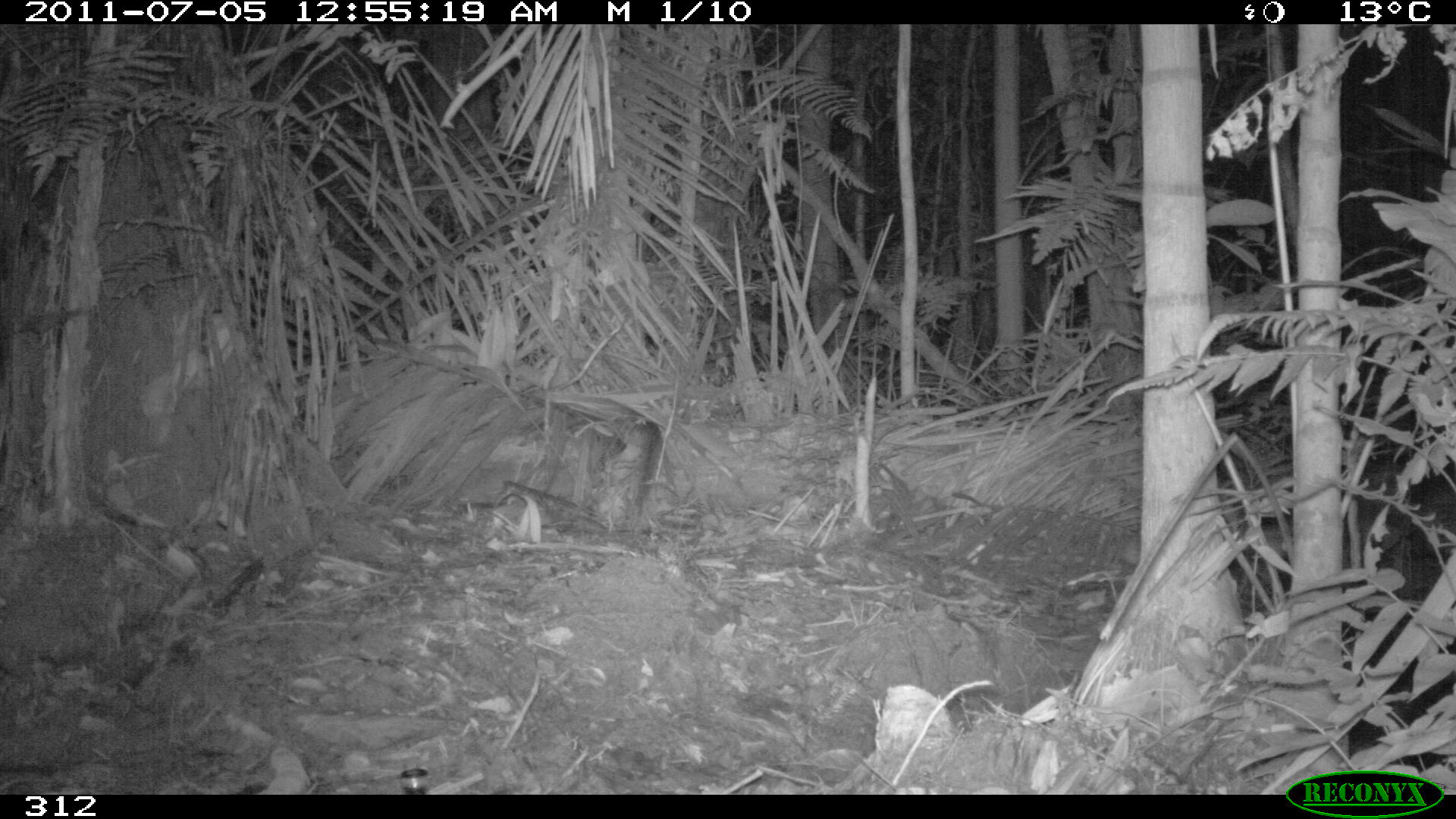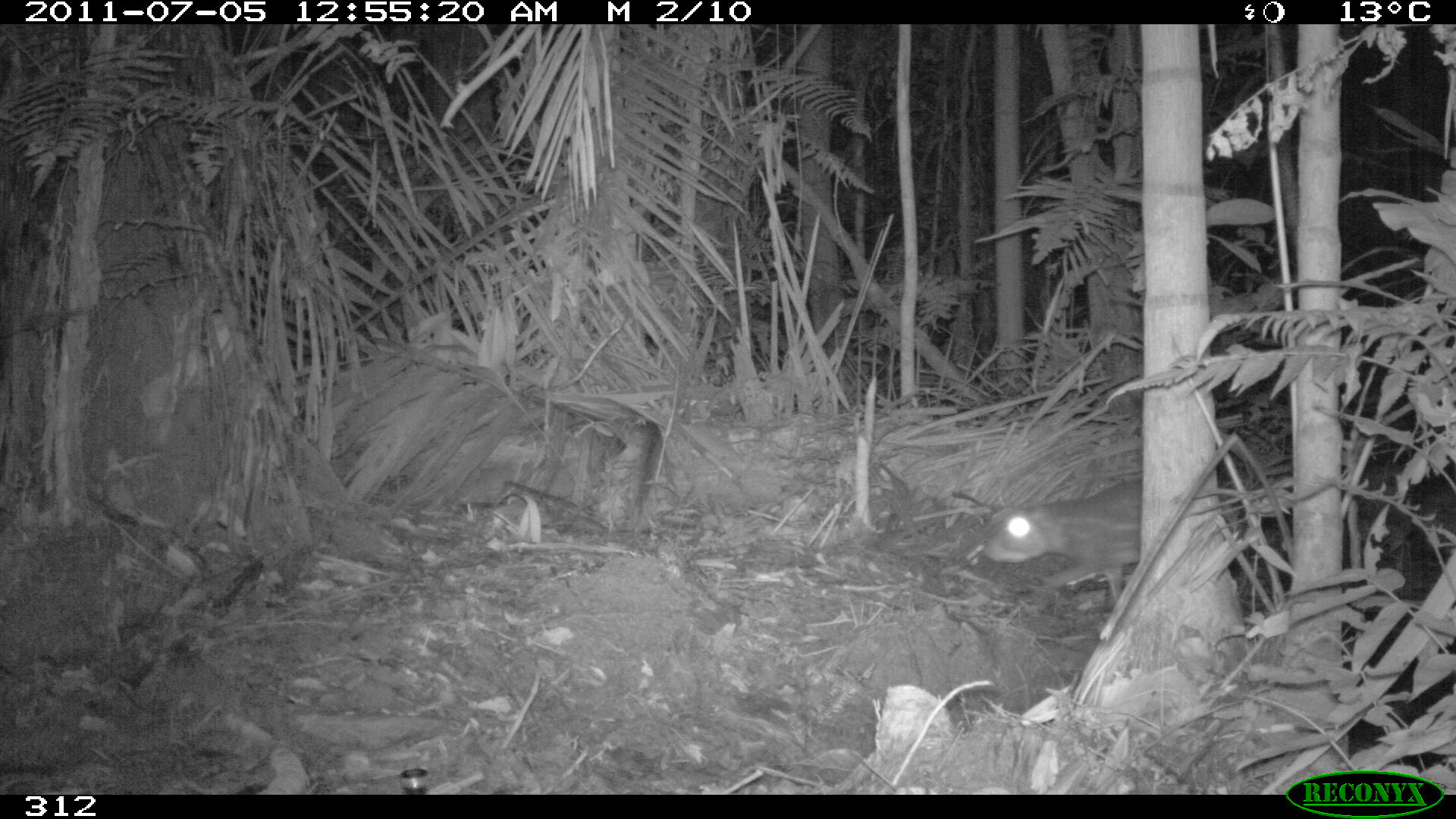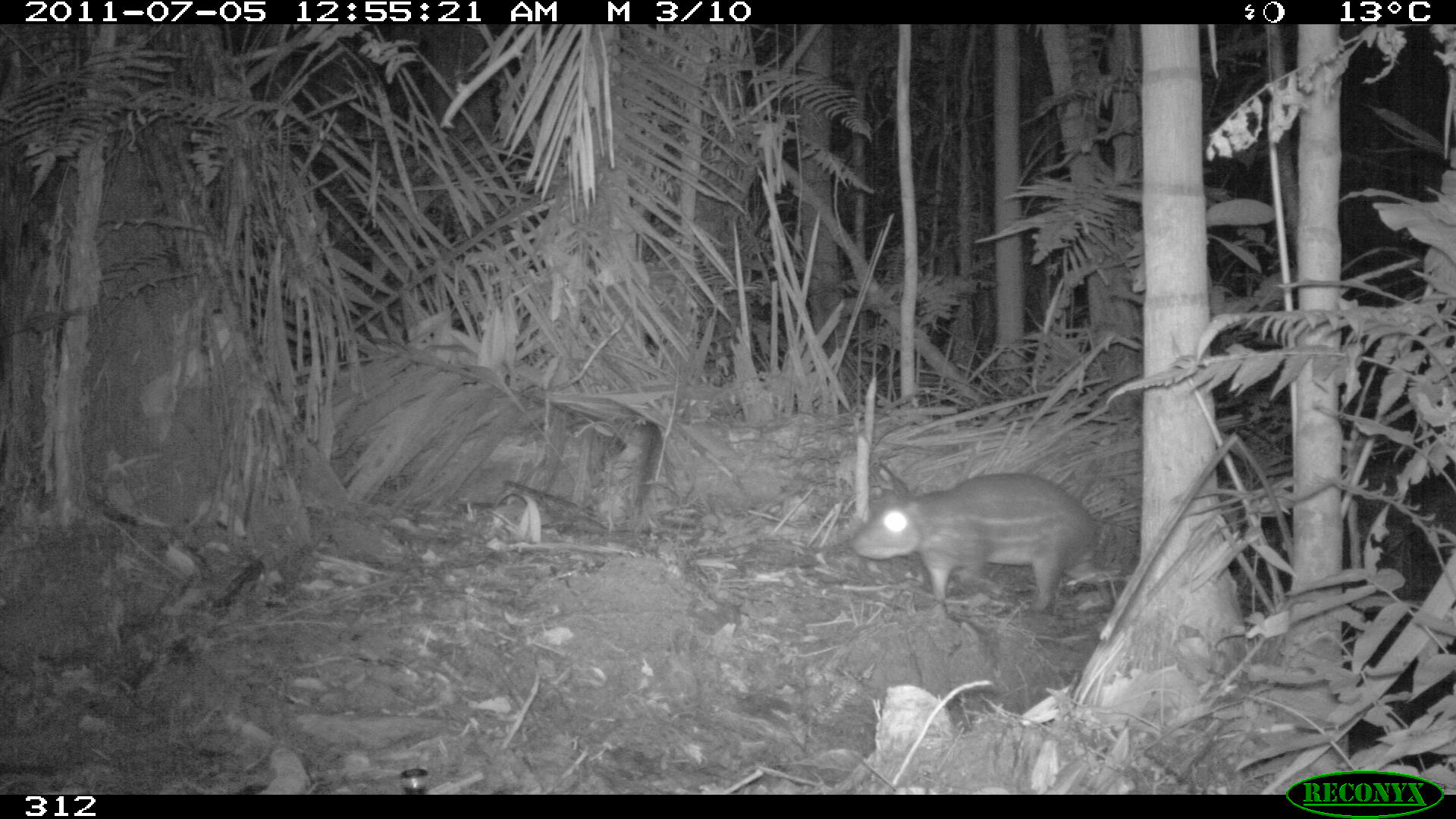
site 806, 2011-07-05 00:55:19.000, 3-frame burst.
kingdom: Animalia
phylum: Chordata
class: Mammalia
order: Rodentia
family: Cuniculidae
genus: Cuniculus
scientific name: Cuniculus paca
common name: spotted paca